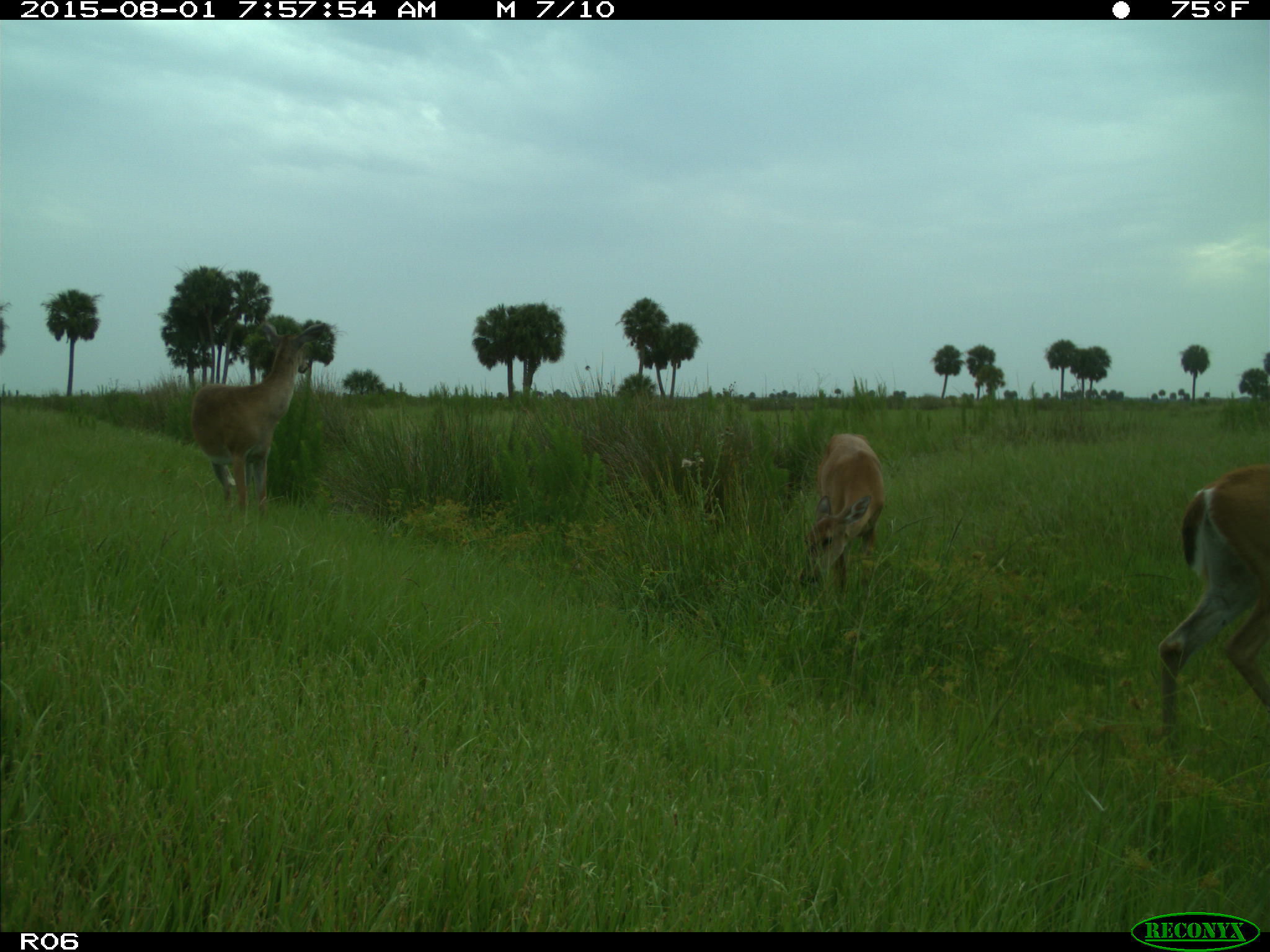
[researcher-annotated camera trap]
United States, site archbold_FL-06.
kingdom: Animalia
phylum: Chordata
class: Mammalia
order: Artiodactyla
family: Cervidae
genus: Odocoileus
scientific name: Odocoileus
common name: deer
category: unidentified deer